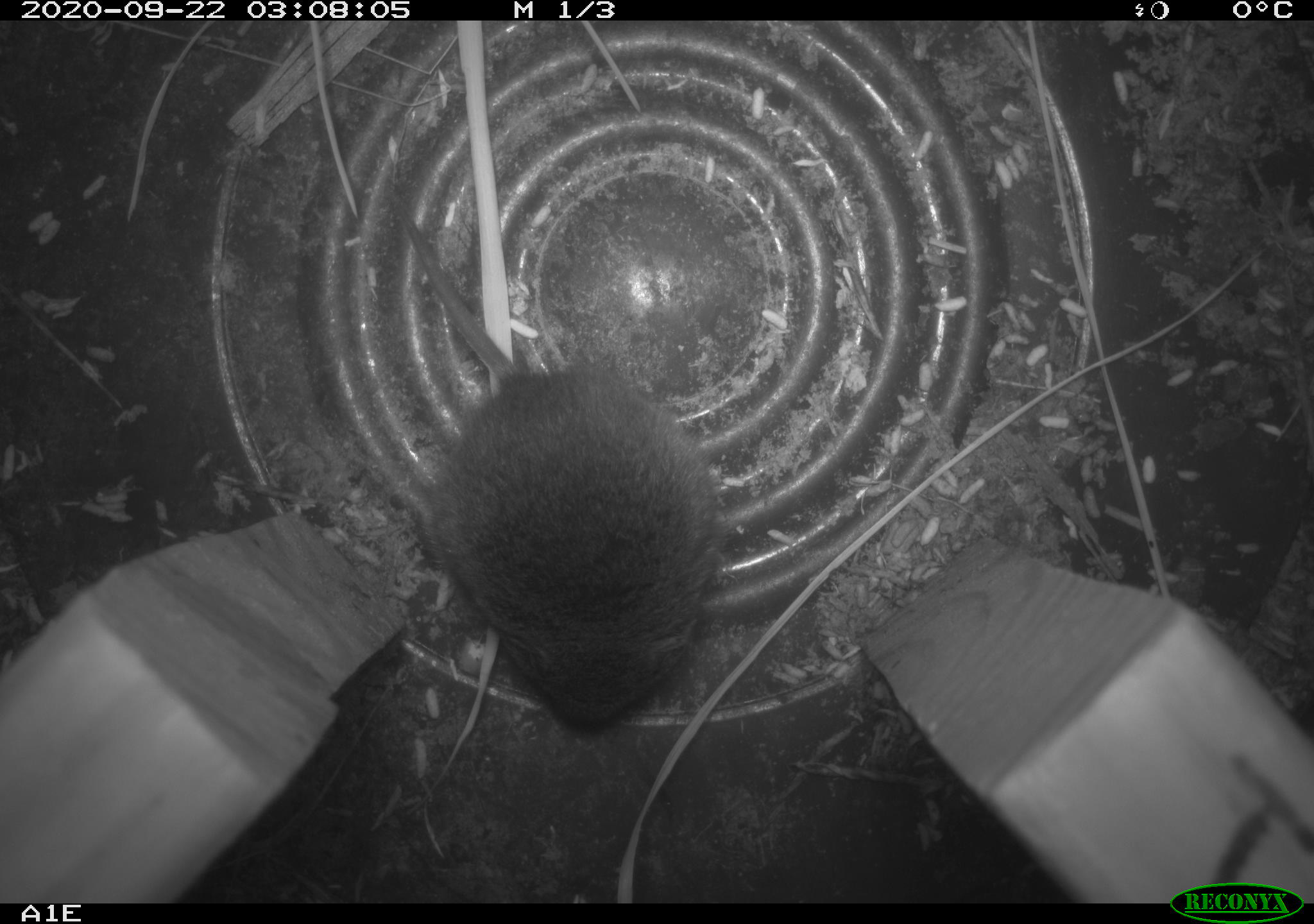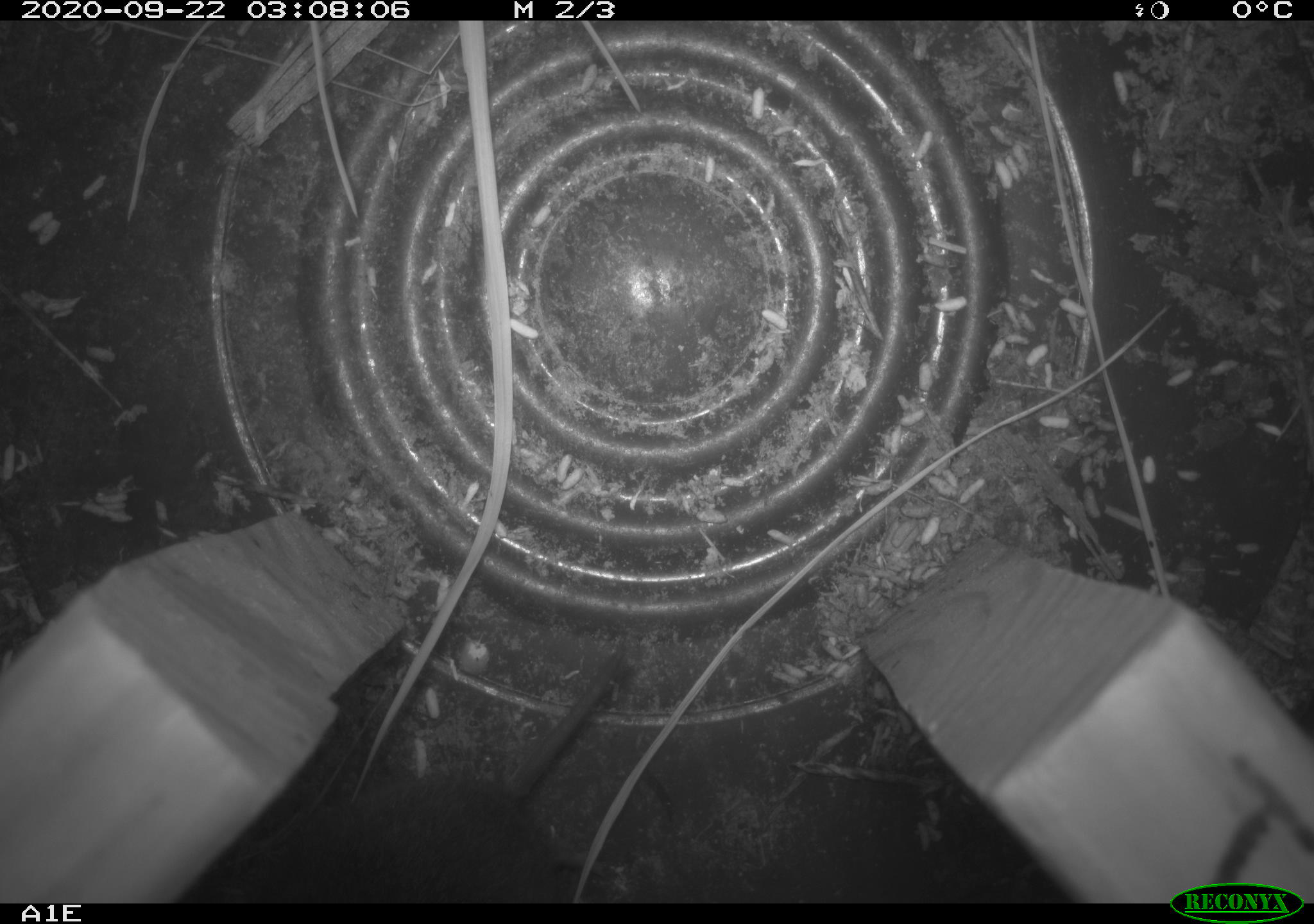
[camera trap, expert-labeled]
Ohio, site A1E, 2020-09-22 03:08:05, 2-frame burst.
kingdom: Animalia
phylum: Chordata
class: Mammalia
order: Rodentia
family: Cricetidae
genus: Microtus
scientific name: Microtus pennsylvanicus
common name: meadow vole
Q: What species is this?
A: Meadow vole (Microtus pennsylvanicus).